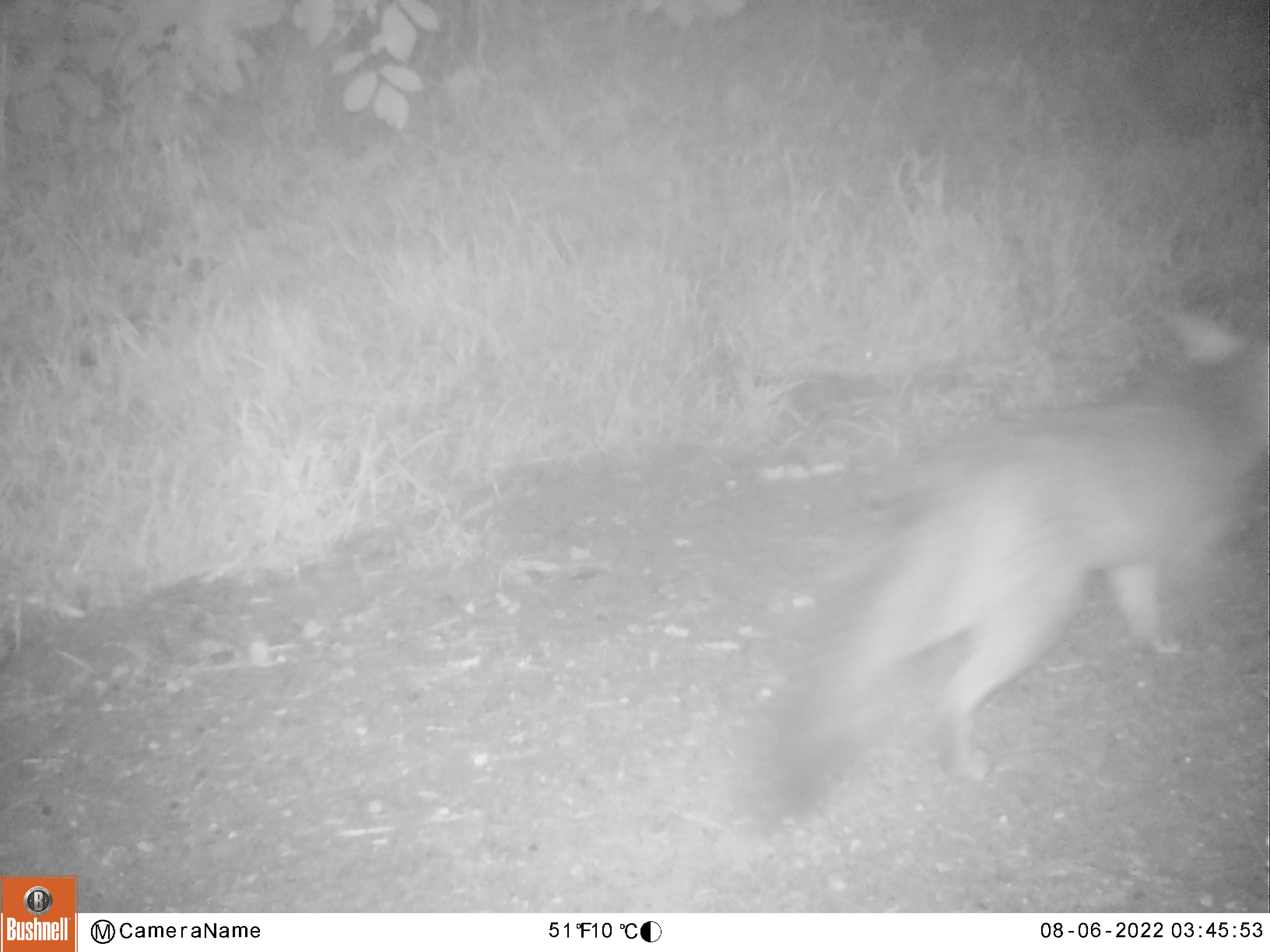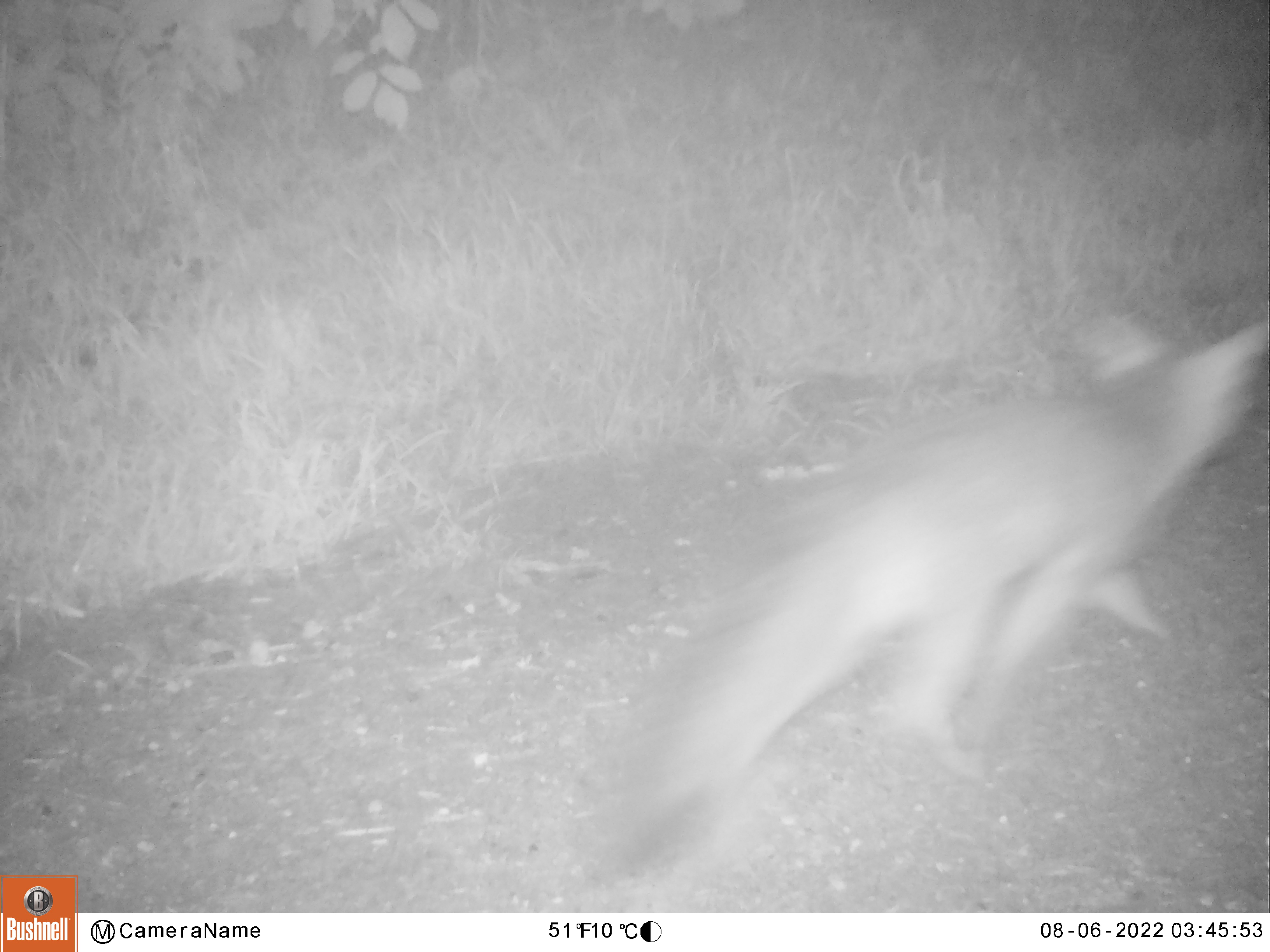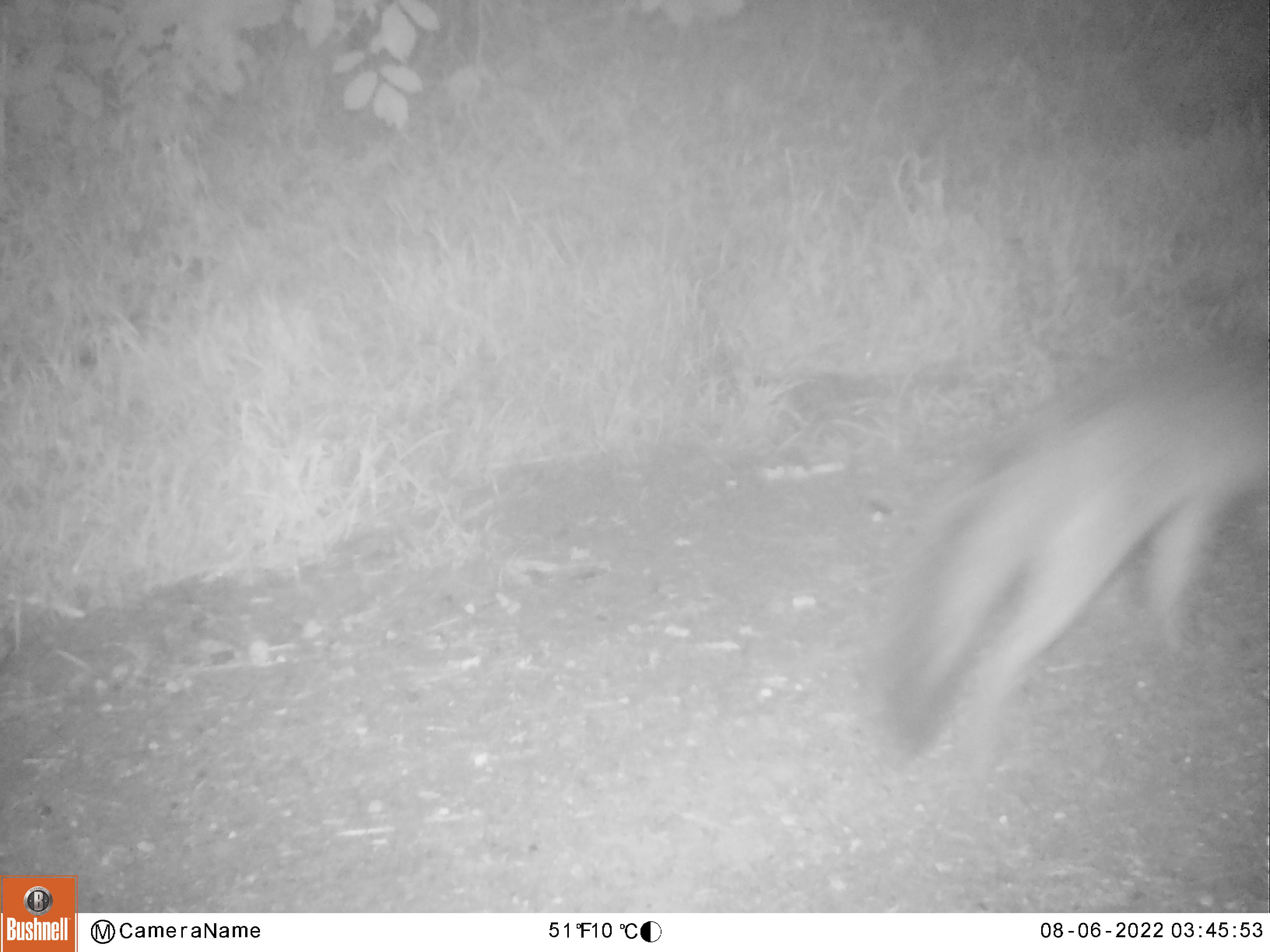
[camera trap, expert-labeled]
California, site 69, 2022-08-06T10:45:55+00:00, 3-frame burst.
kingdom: Animalia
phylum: Chordata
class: Mammalia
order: Carnivora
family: Canidae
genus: Urocyon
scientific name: Urocyon cinereoargenteus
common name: gray fox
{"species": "gray fox (Urocyon cinereoargenteus)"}